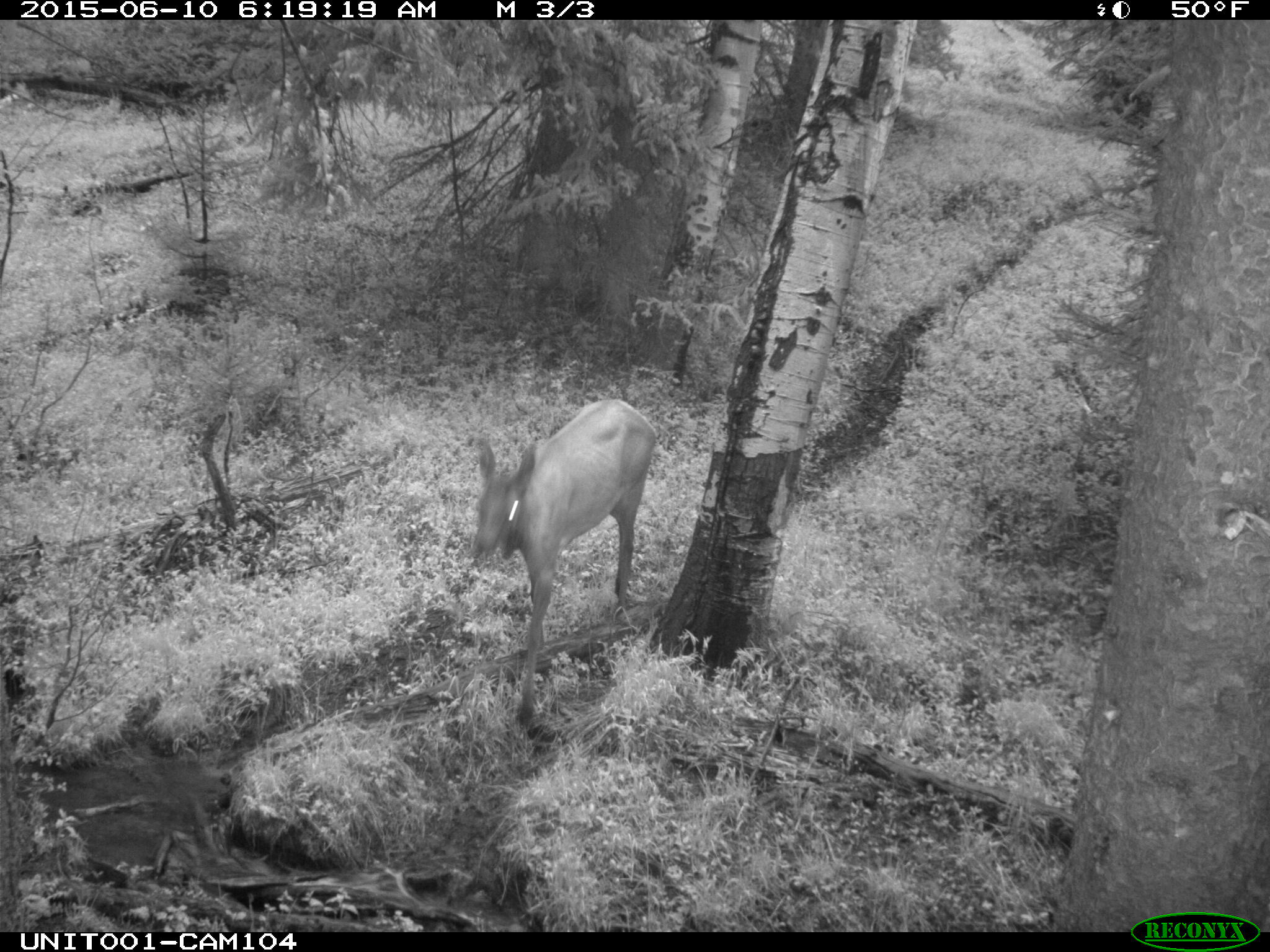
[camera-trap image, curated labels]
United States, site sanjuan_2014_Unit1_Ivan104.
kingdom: Animalia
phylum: Chordata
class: Mammalia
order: Artiodactyla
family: Cervidae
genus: Cervus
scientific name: Cervus elaphus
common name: red deer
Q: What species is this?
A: Cervus elaphus (red deer).